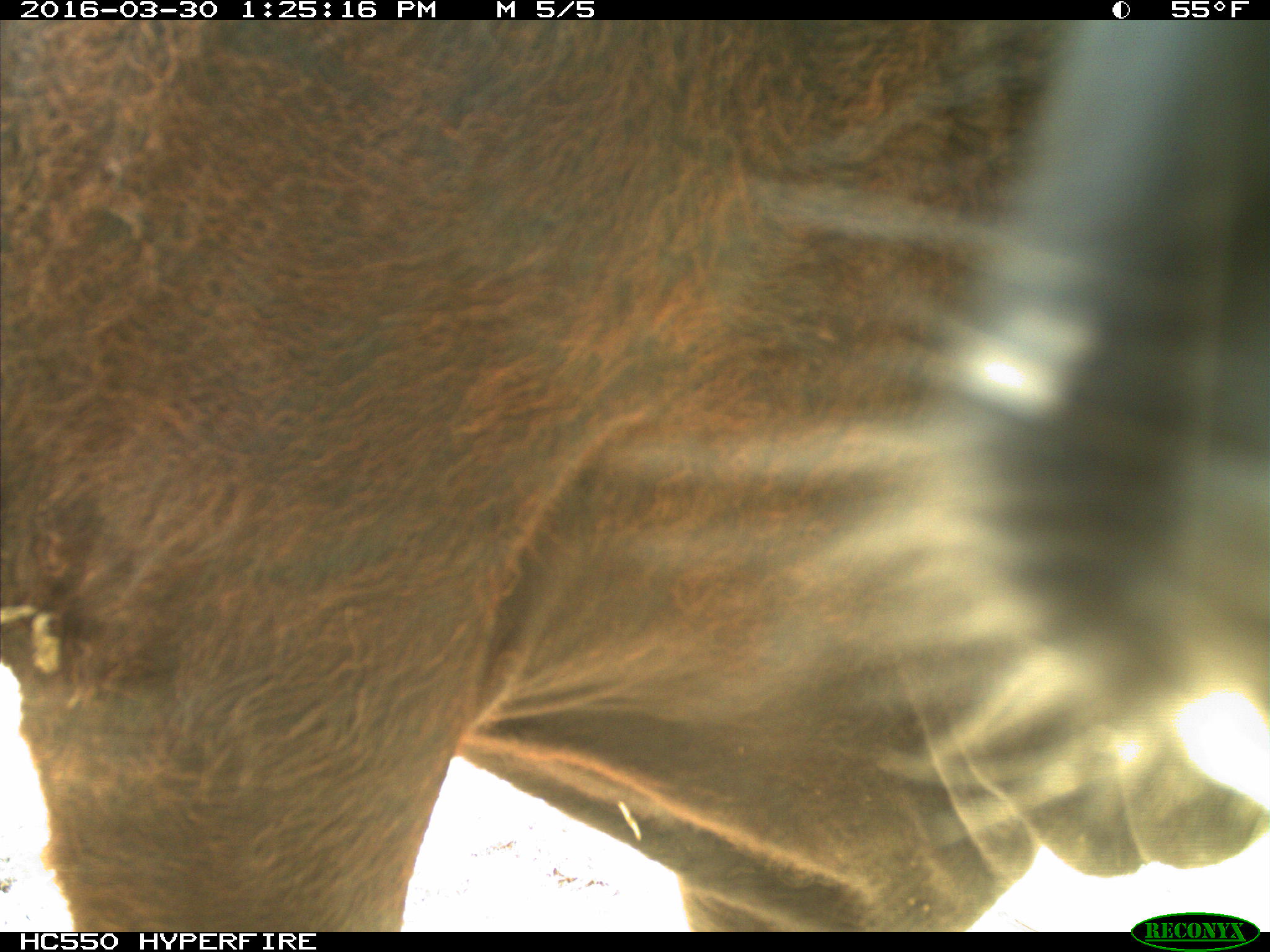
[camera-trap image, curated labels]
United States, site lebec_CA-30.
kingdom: Animalia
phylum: Chordata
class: Mammalia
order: Artiodactyla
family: Bovidae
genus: Bos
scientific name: Bos taurus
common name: domestic cow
Bos taurus (domestic cow).